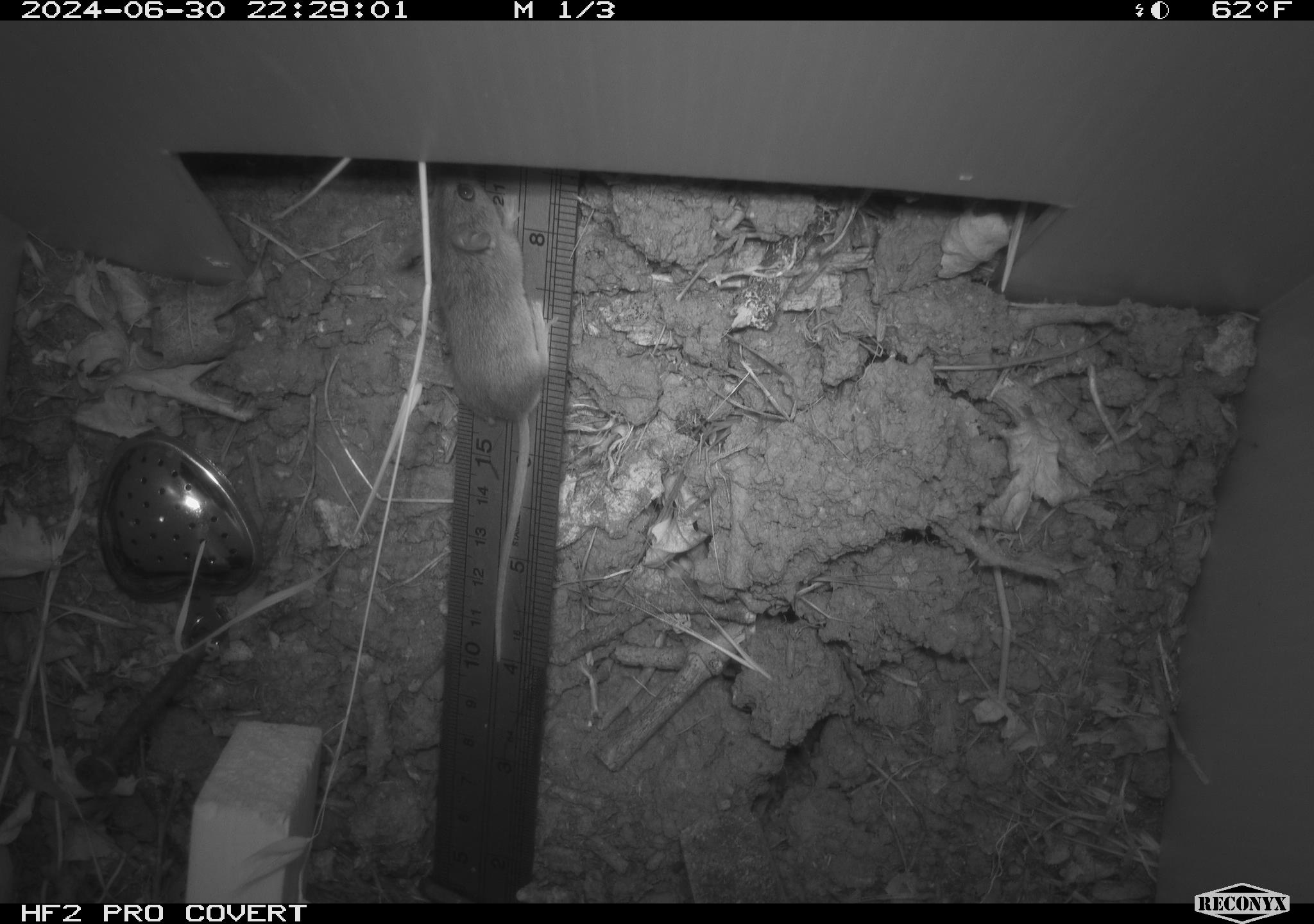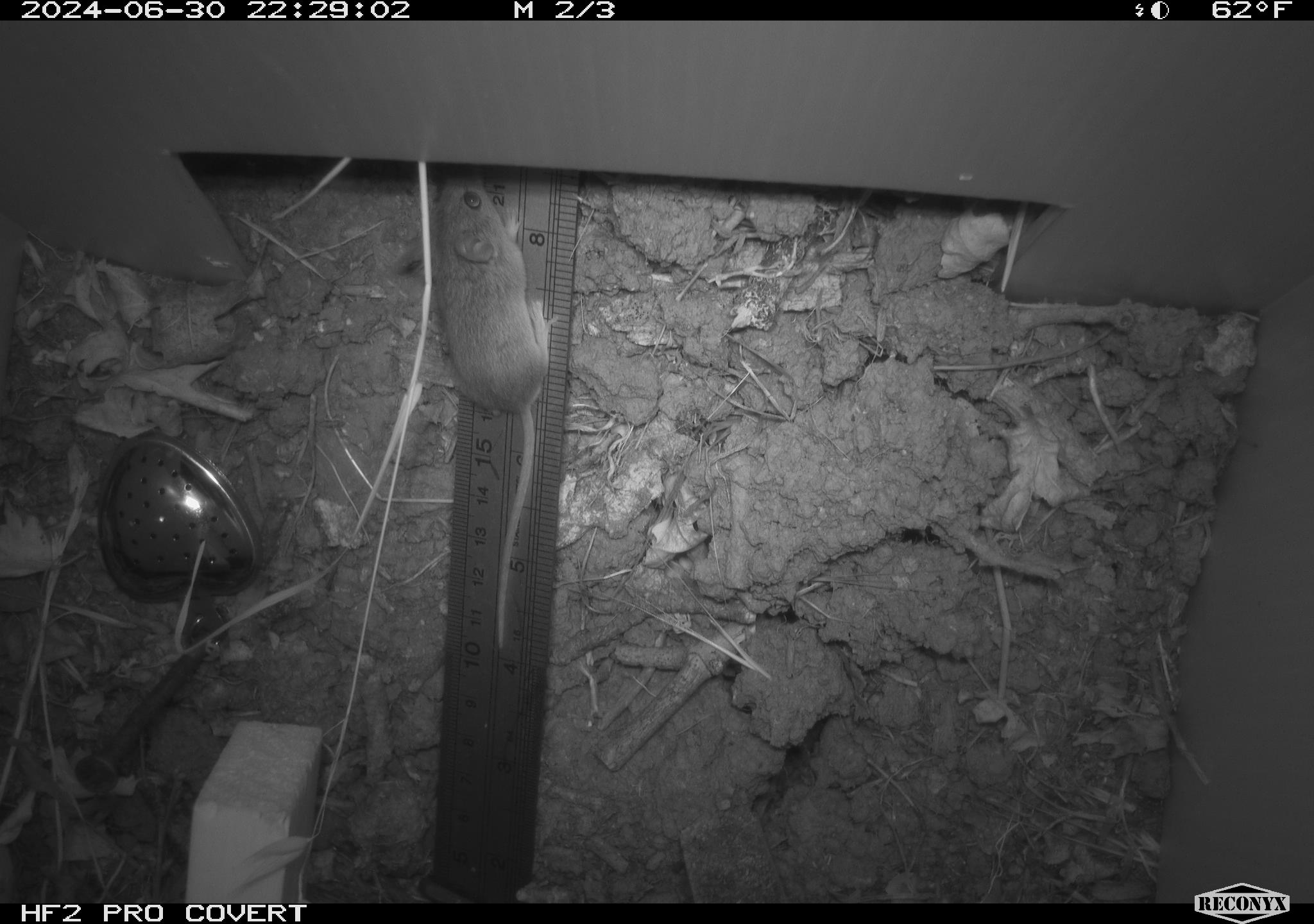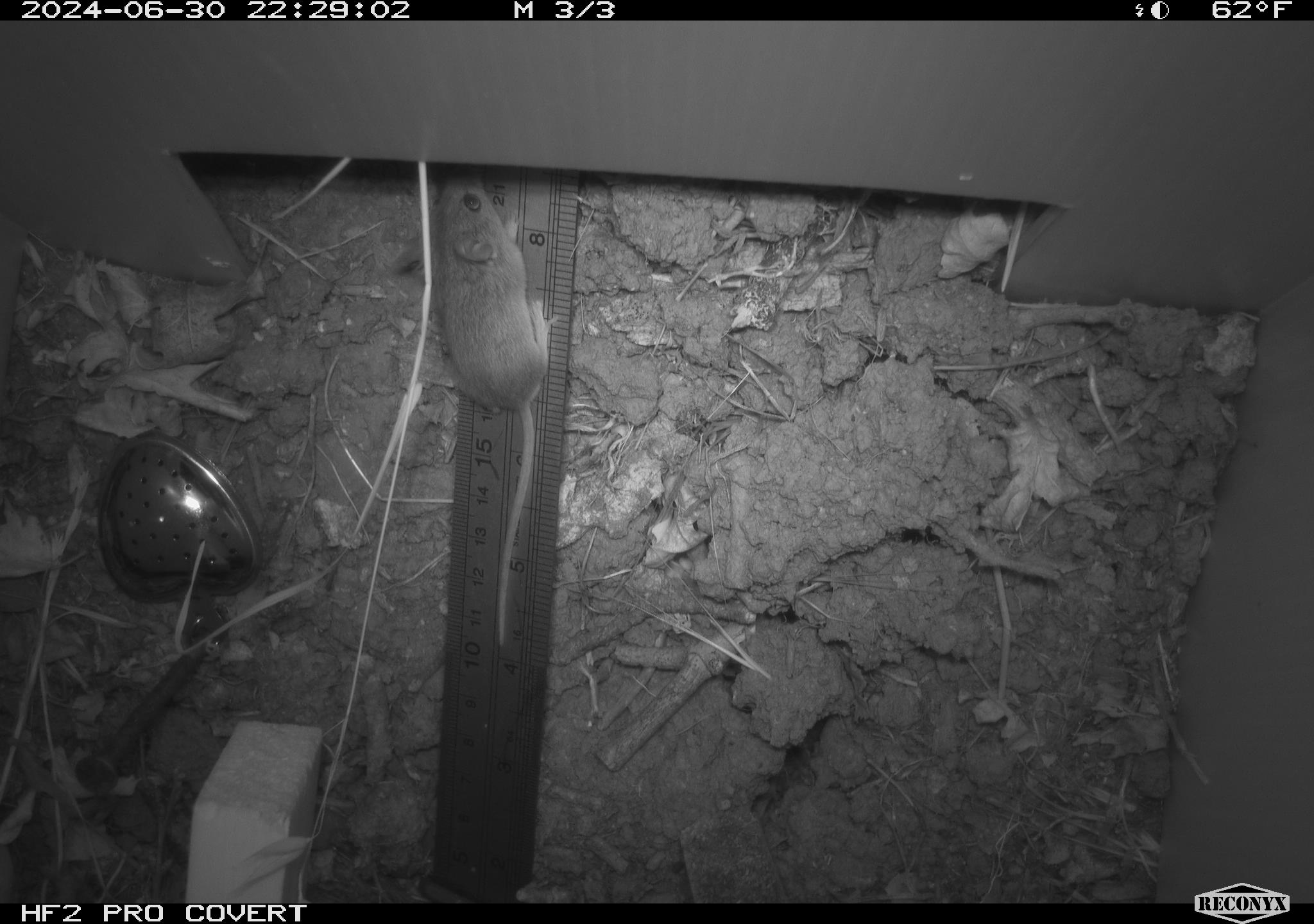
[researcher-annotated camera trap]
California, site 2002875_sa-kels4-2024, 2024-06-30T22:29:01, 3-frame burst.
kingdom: Animalia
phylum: Chordata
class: Mammalia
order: Rodentia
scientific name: Rodentia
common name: rodent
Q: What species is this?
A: Rodent (Rodentia).